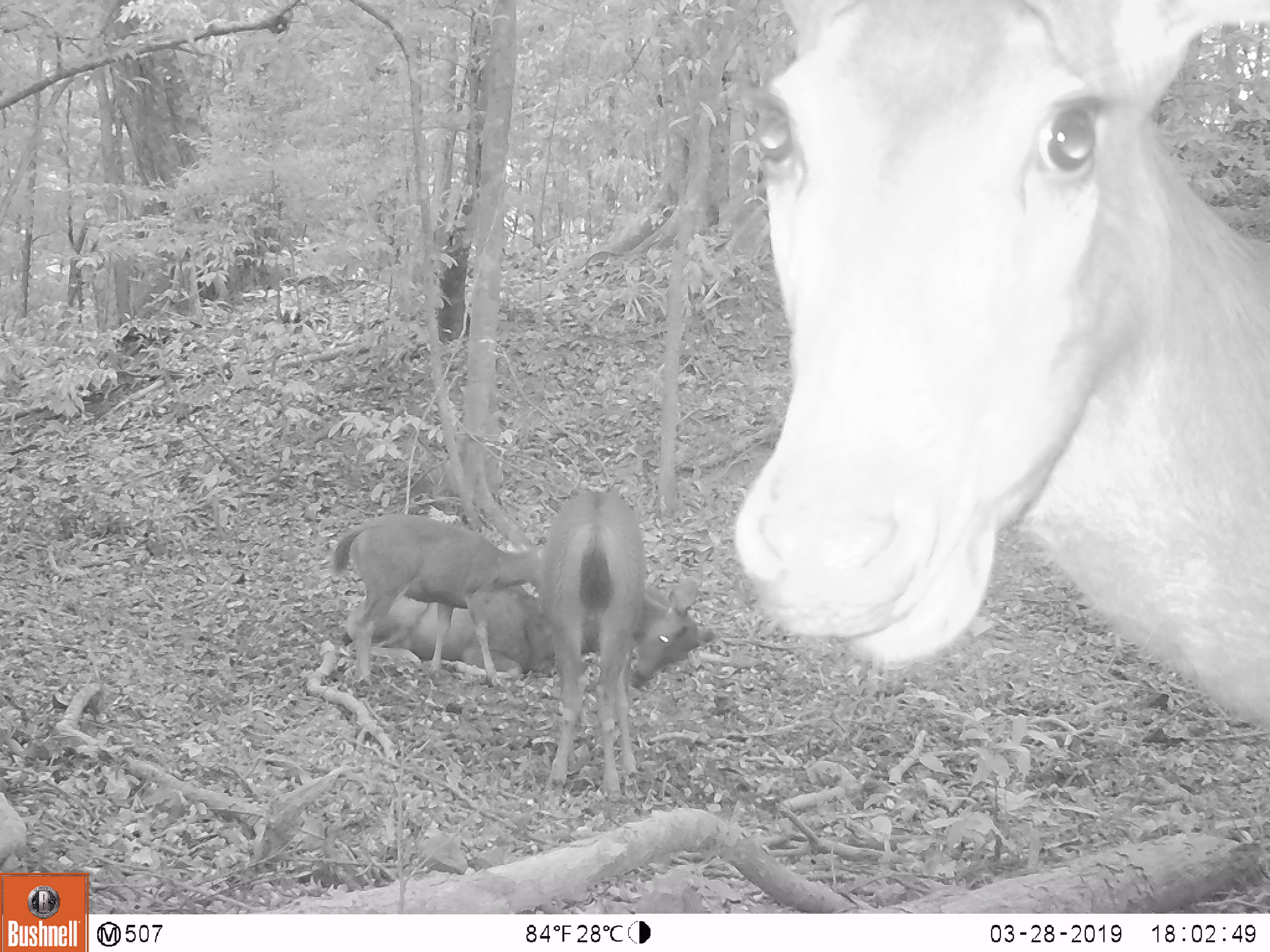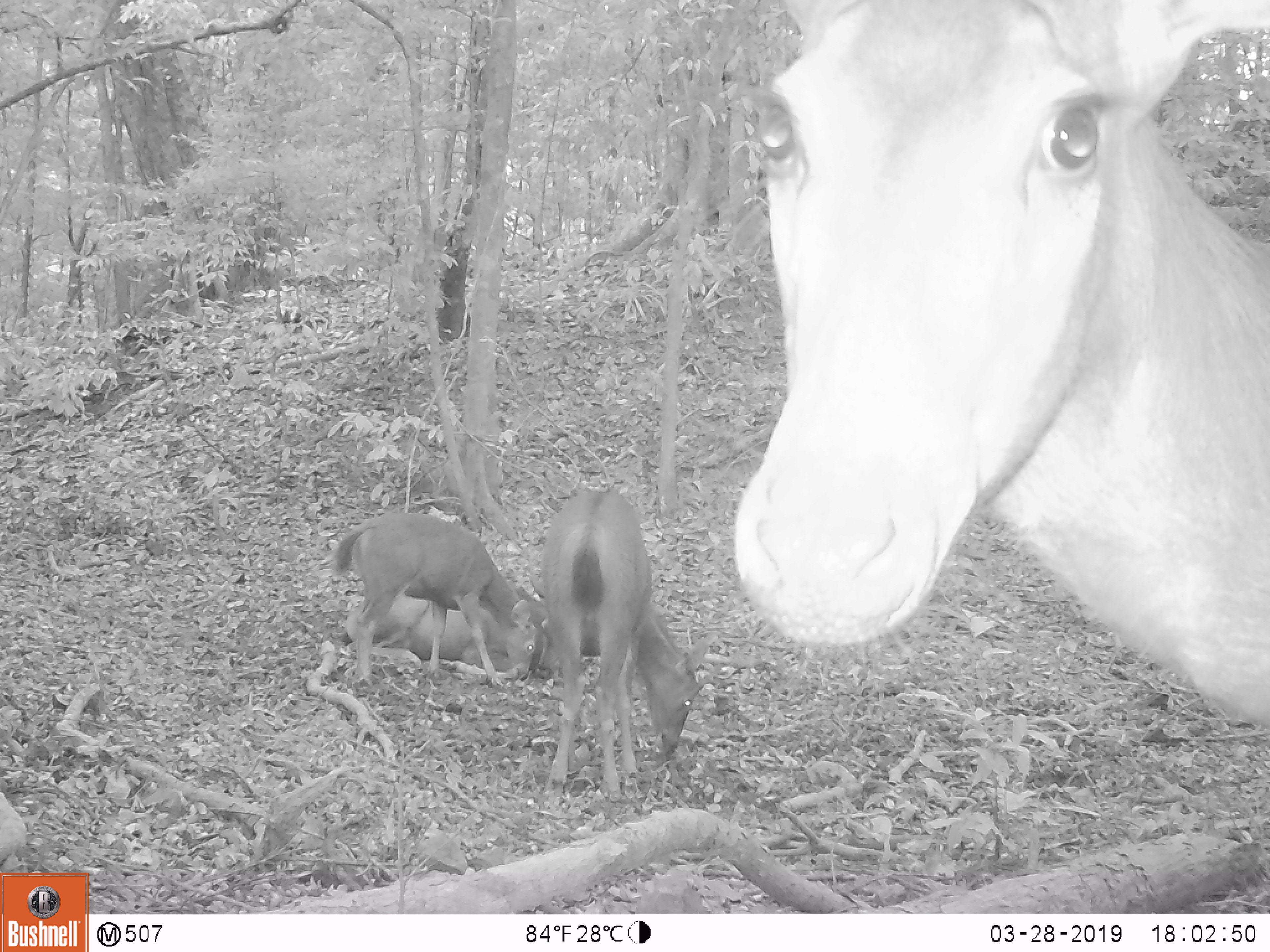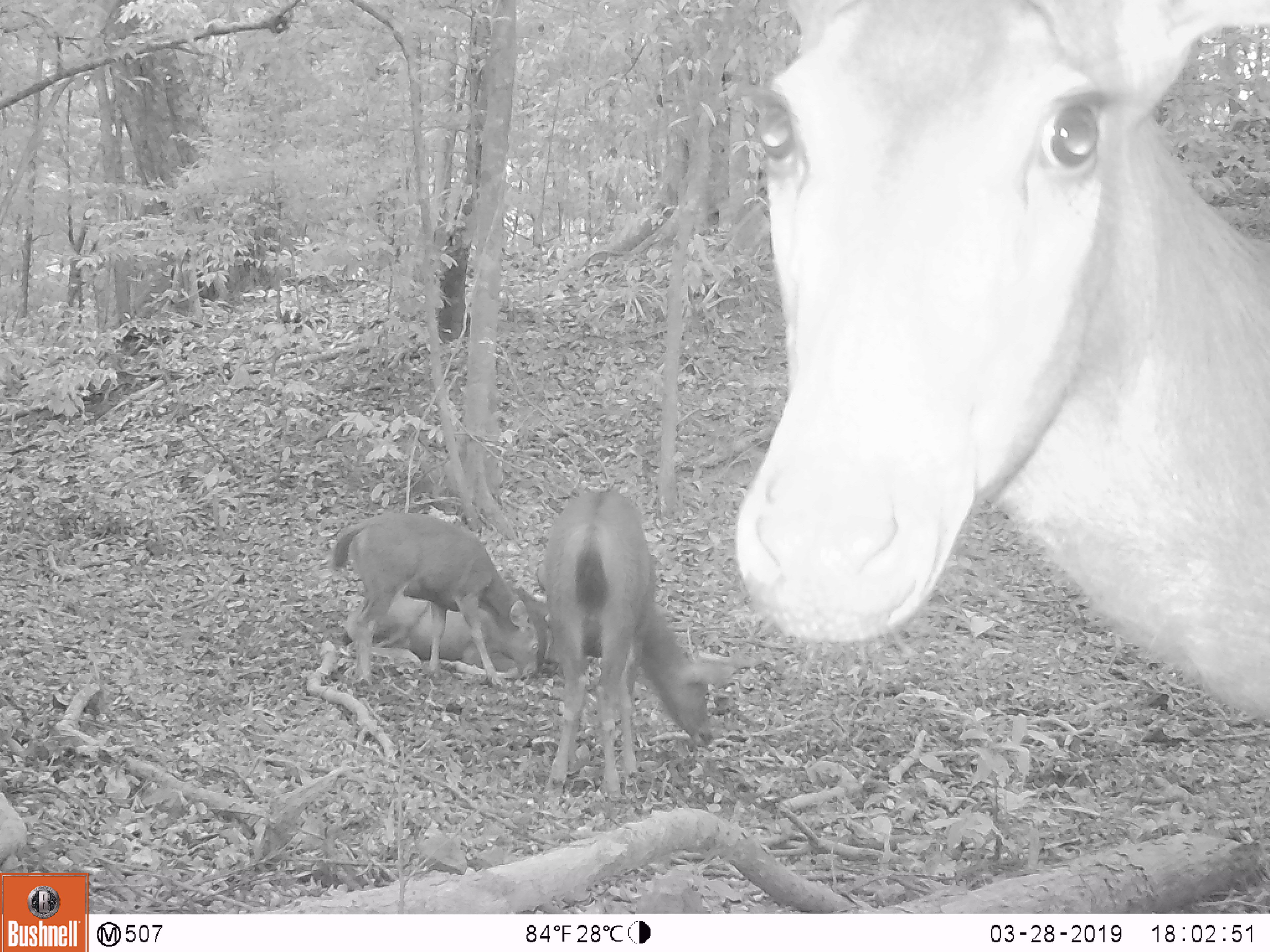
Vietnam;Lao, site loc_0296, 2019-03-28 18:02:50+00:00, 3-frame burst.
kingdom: Animalia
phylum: Chordata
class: Mammalia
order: Artiodactyla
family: Cervidae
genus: Rusa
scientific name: Rusa unicolor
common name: sambar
Sambar (Rusa unicolor). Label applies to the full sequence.